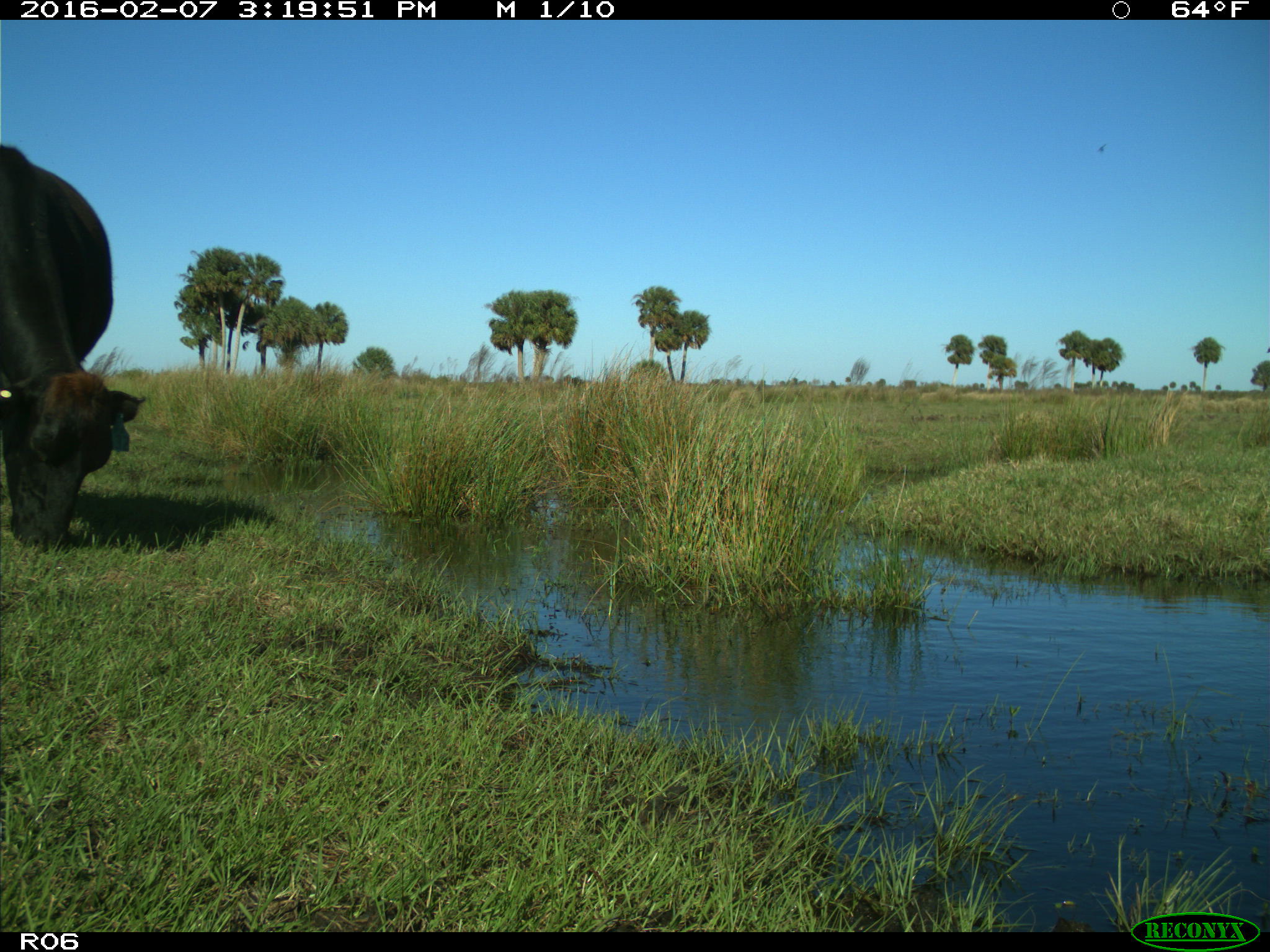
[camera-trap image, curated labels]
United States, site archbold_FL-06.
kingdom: Animalia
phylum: Chordata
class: Mammalia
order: Artiodactyla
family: Bovidae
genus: Bos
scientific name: Bos taurus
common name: domestic cow